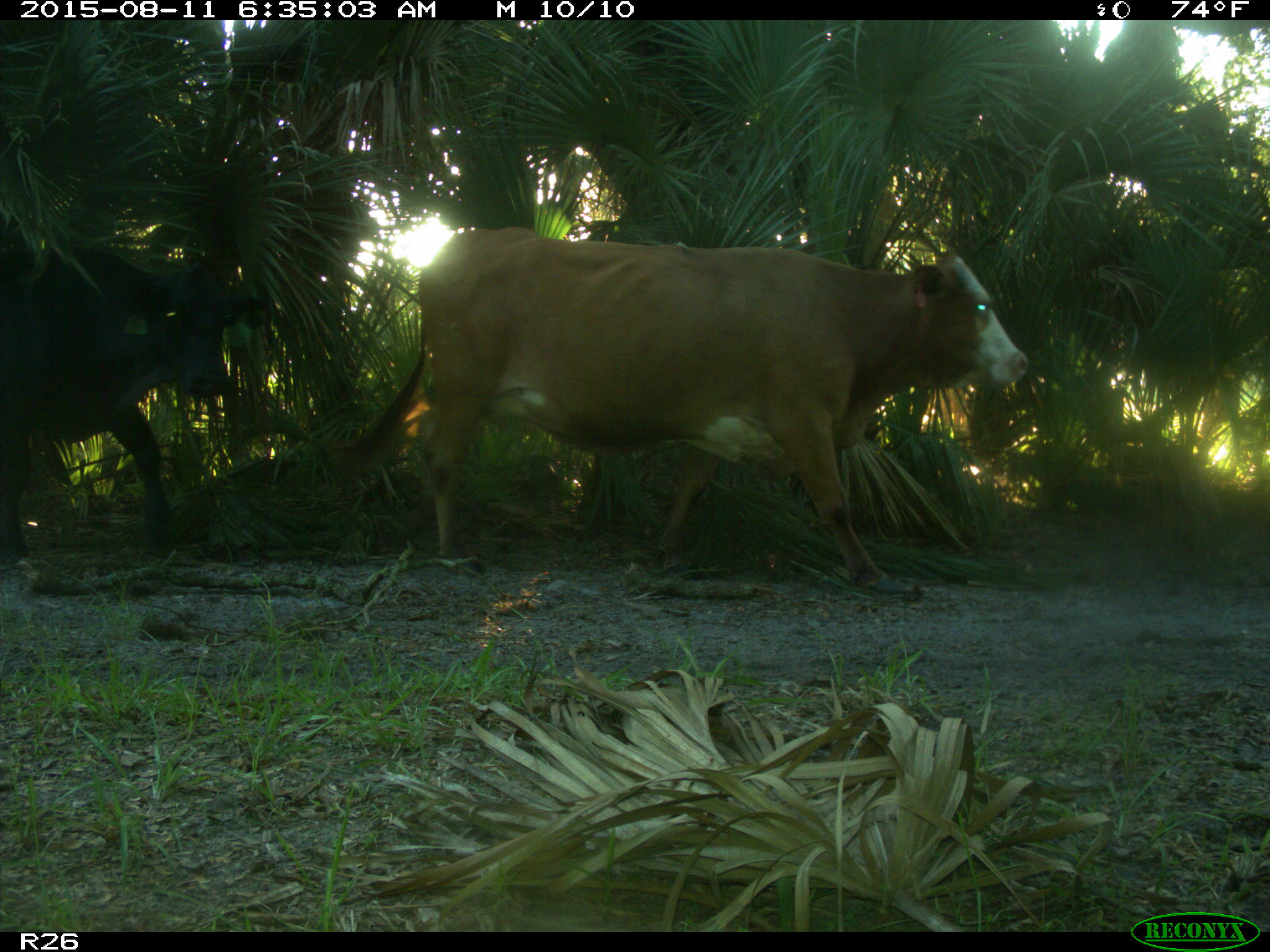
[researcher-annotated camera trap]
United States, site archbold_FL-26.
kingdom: Animalia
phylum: Chordata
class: Mammalia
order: Artiodactyla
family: Bovidae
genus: Bos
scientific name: Bos taurus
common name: domestic cow